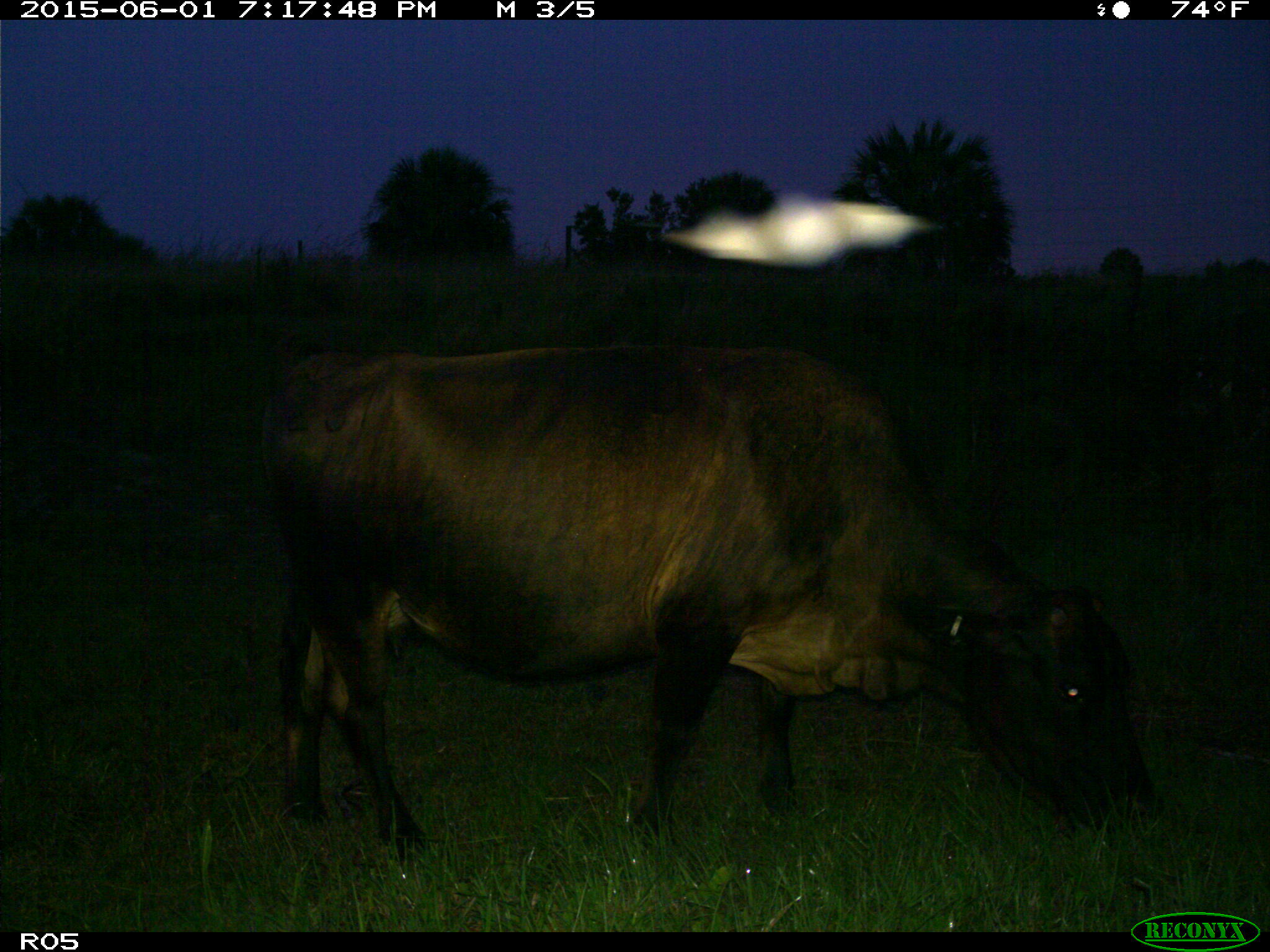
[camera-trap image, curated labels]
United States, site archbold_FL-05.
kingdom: Animalia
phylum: Chordata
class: Mammalia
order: Artiodactyla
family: Bovidae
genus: Bos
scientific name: Bos taurus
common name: domestic cow